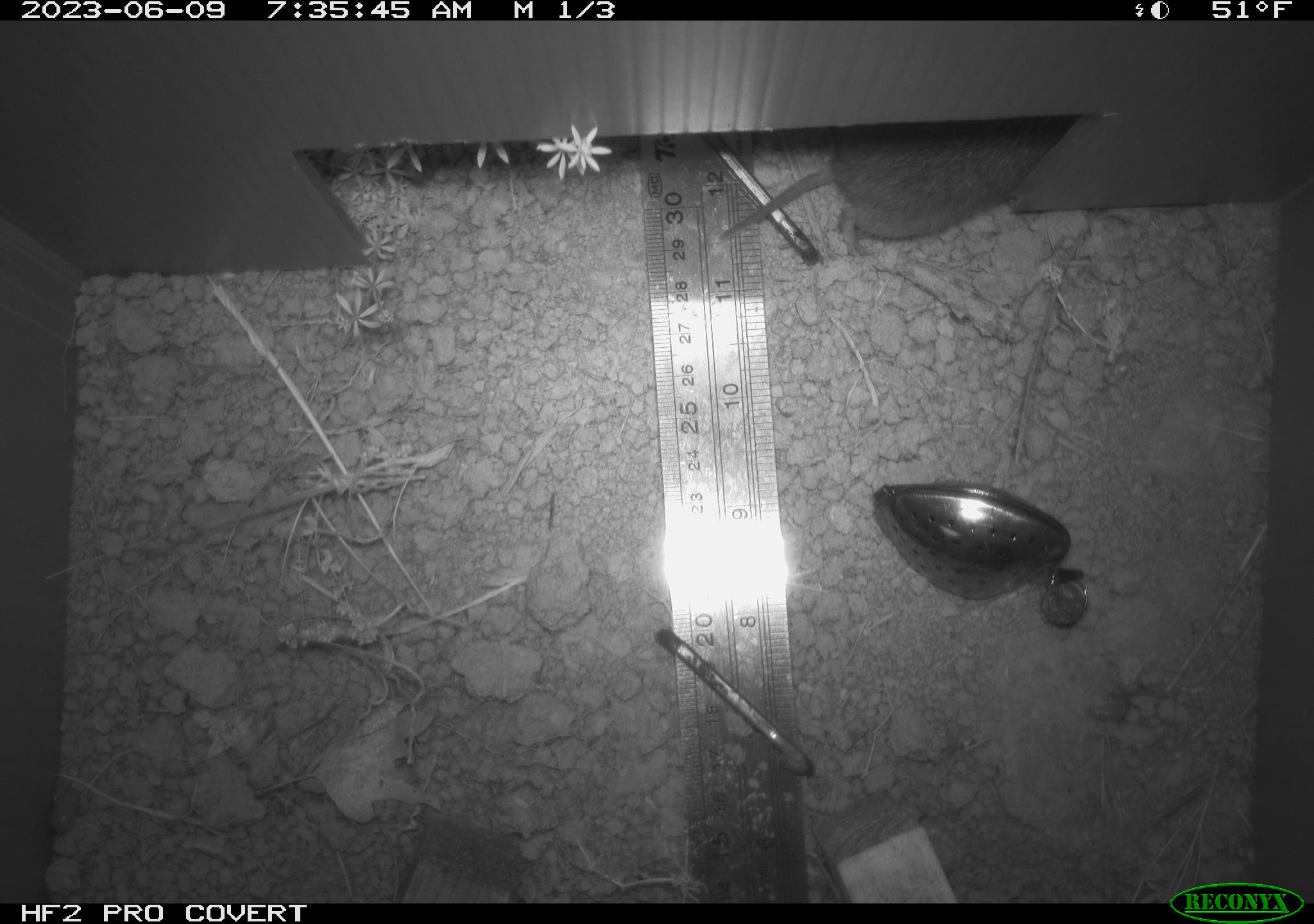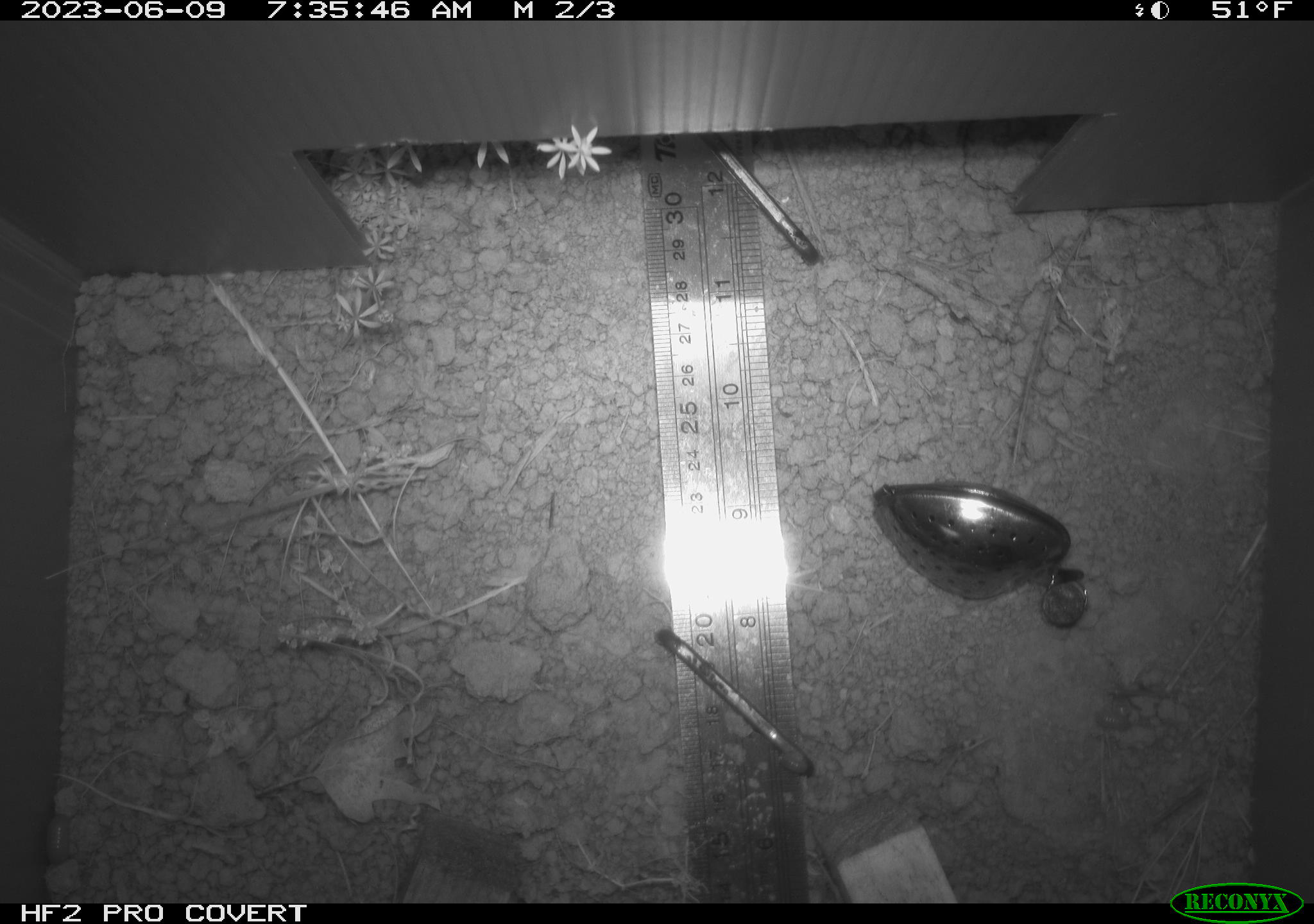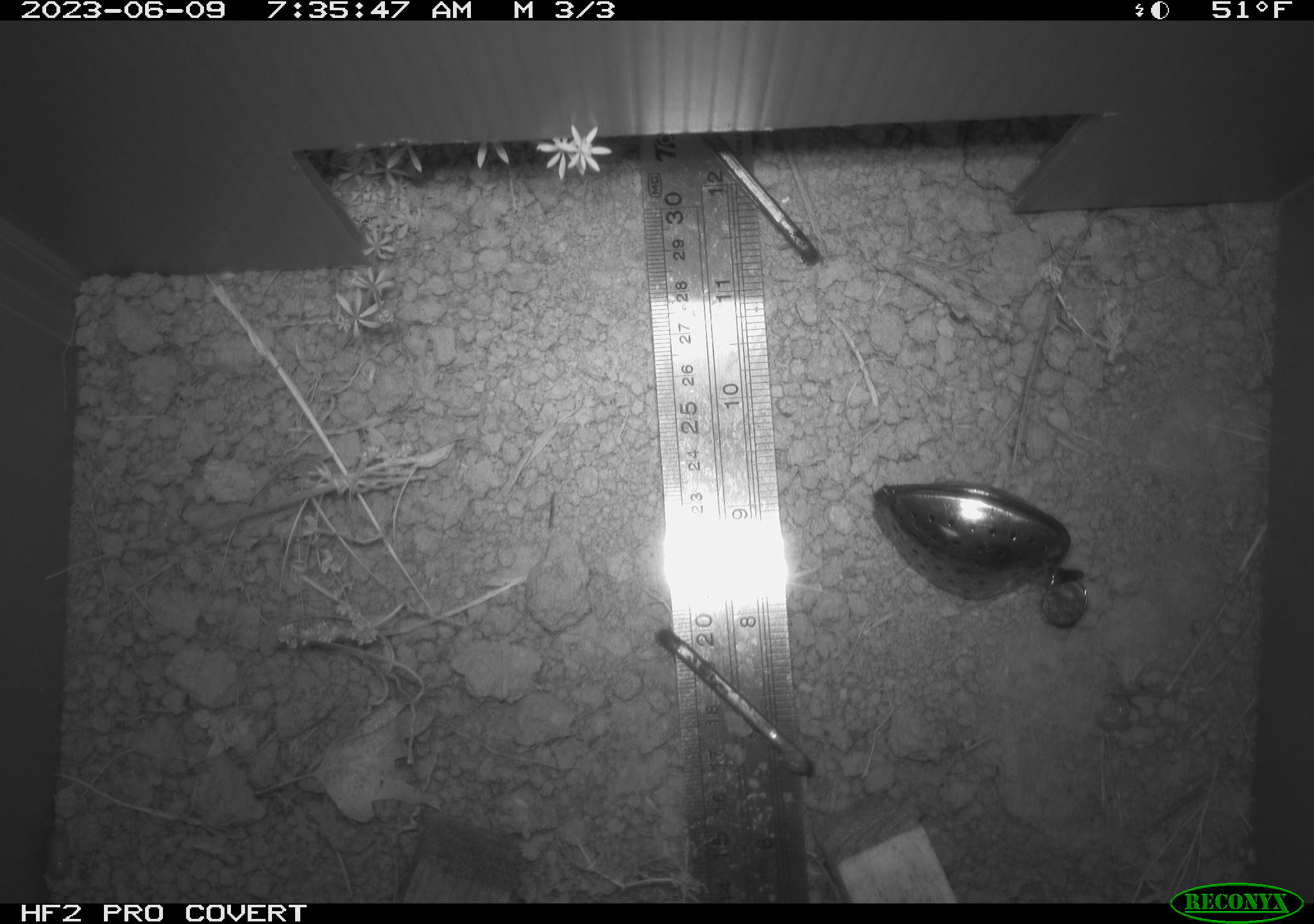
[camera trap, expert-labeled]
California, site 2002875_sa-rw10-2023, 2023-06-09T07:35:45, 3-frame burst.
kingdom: Animalia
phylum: Chordata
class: Mammalia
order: Rodentia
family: Cricetidae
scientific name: Arvicolinae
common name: voles, lemmings, and muskrats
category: arvicolinae subfamily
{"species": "arvicolinae subfamily (voles, lemmings, and muskrats) (Arvicolinae)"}